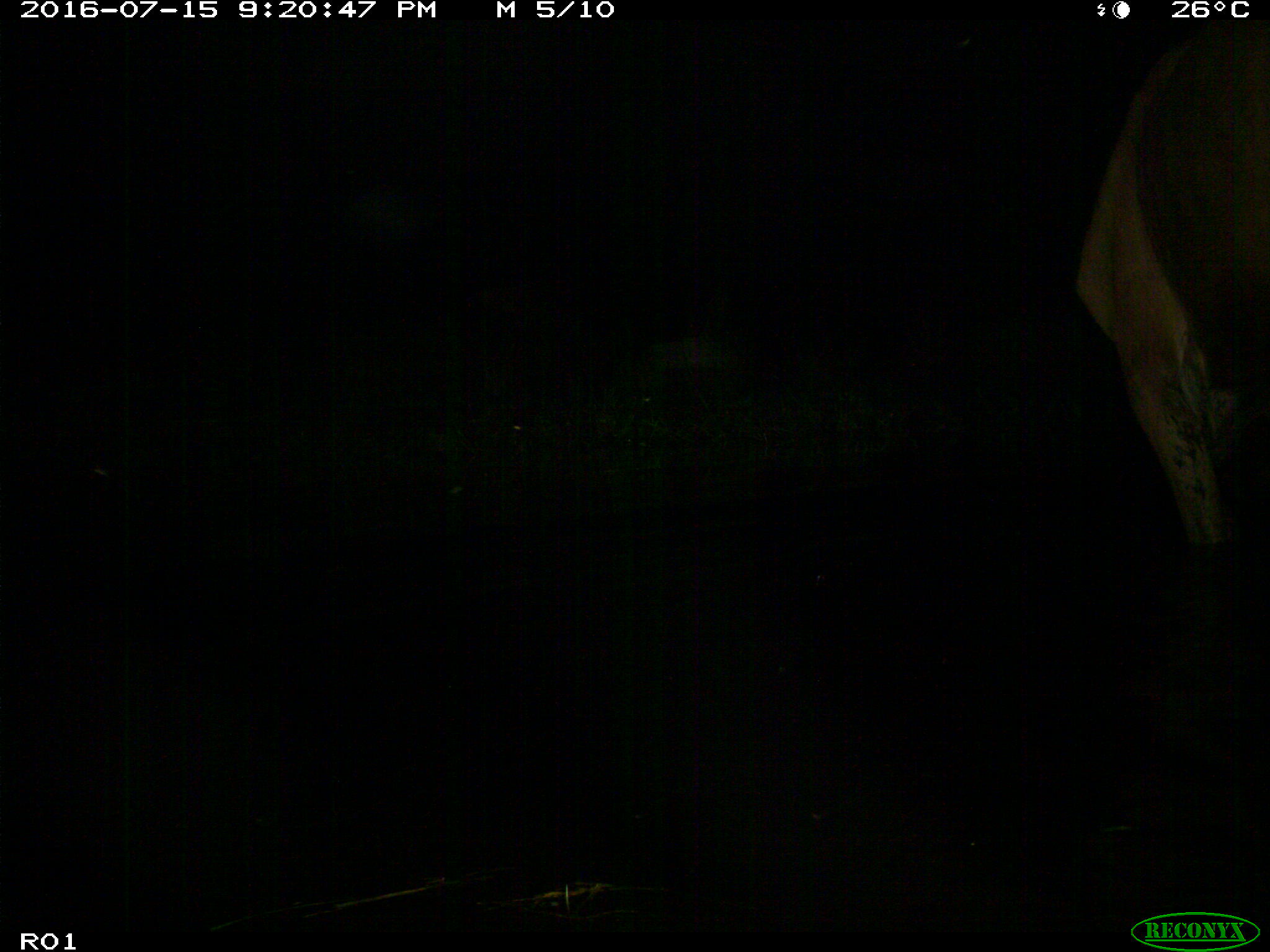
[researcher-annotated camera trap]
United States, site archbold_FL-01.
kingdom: Animalia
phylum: Chordata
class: Mammalia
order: Artiodactyla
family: Bovidae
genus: Bos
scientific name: Bos taurus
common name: domestic cow